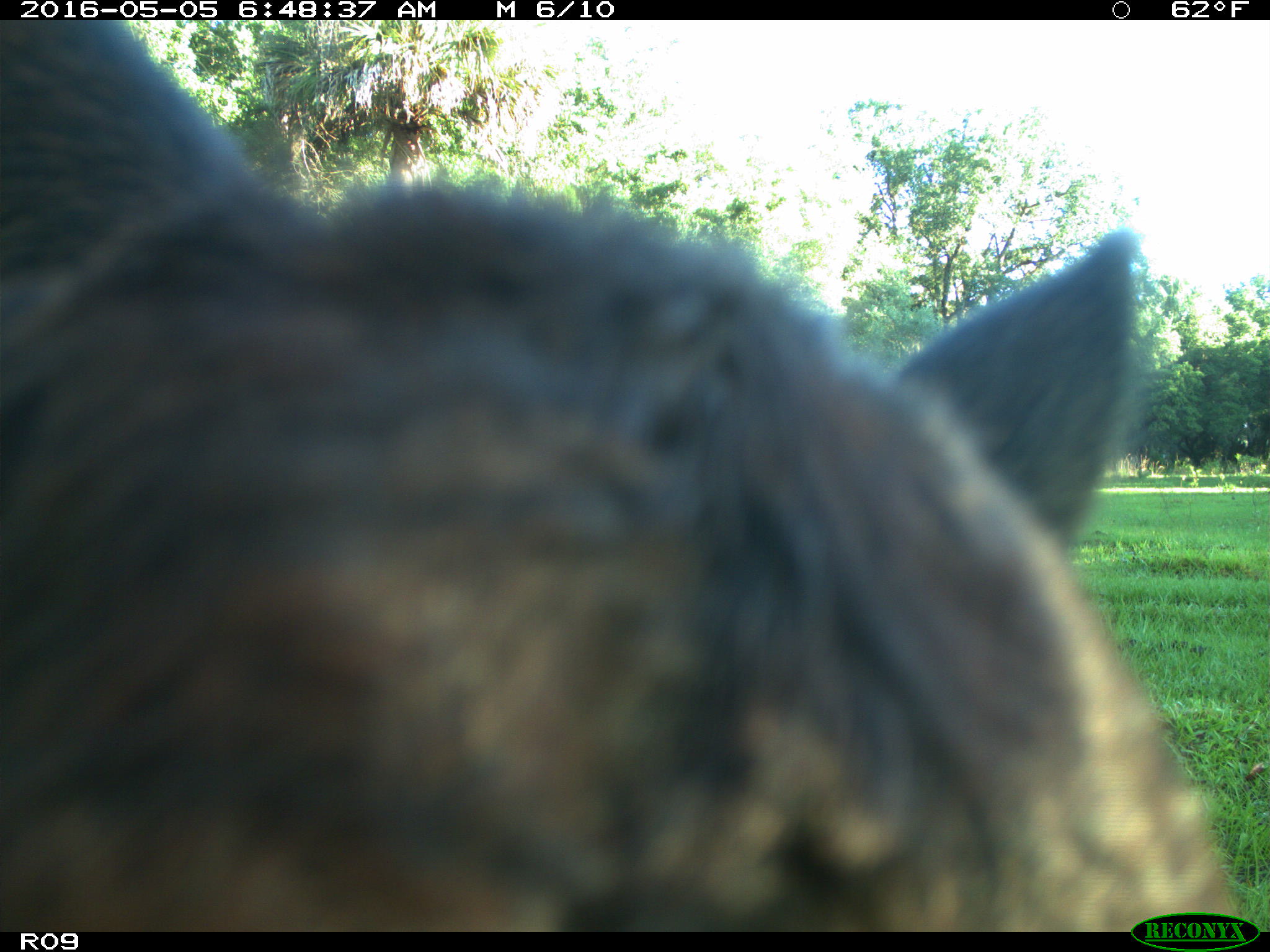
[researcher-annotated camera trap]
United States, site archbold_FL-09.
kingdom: Animalia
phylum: Chordata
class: Mammalia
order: Artiodactyla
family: Bovidae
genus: Bos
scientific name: Bos taurus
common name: domestic cow